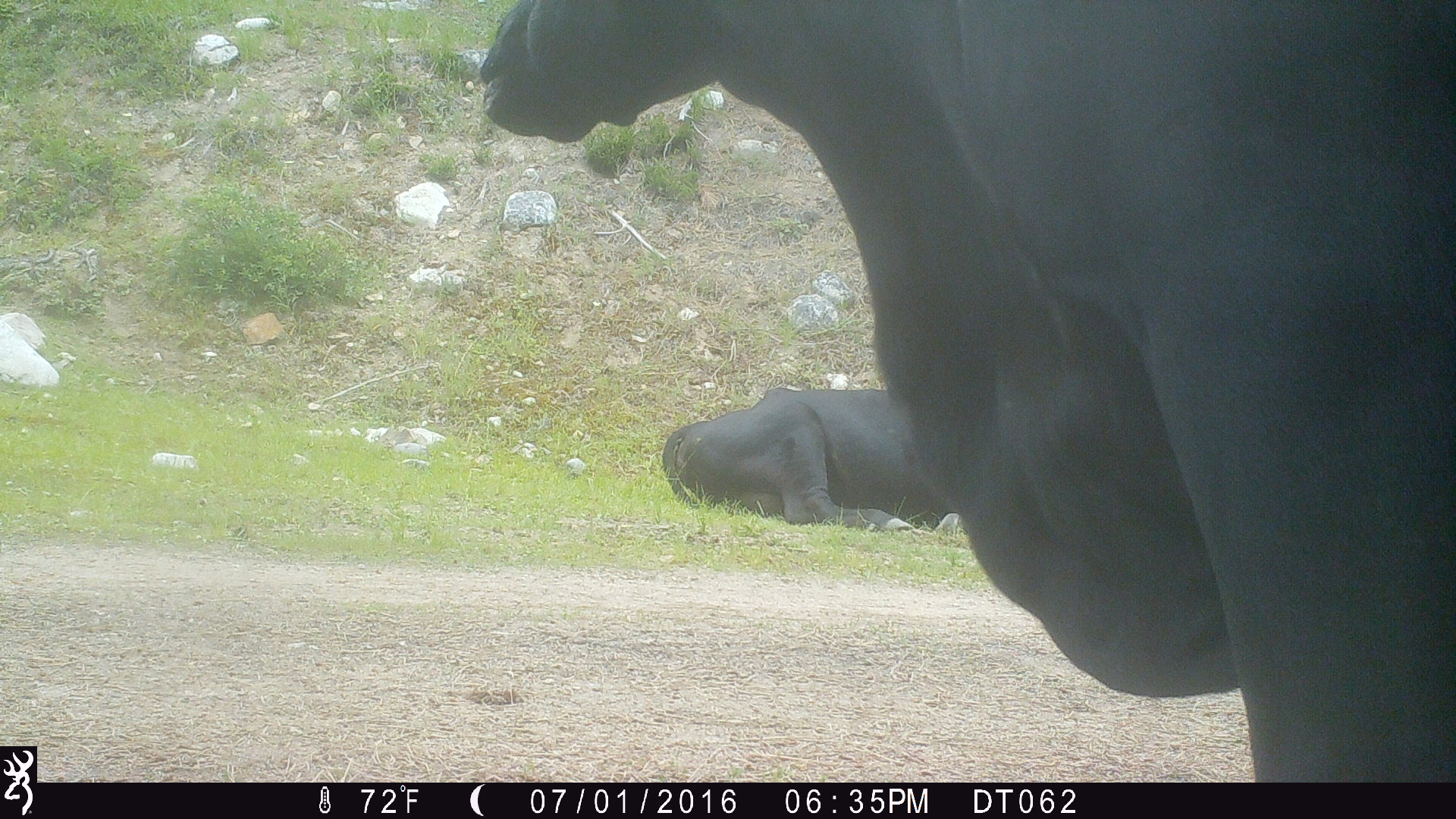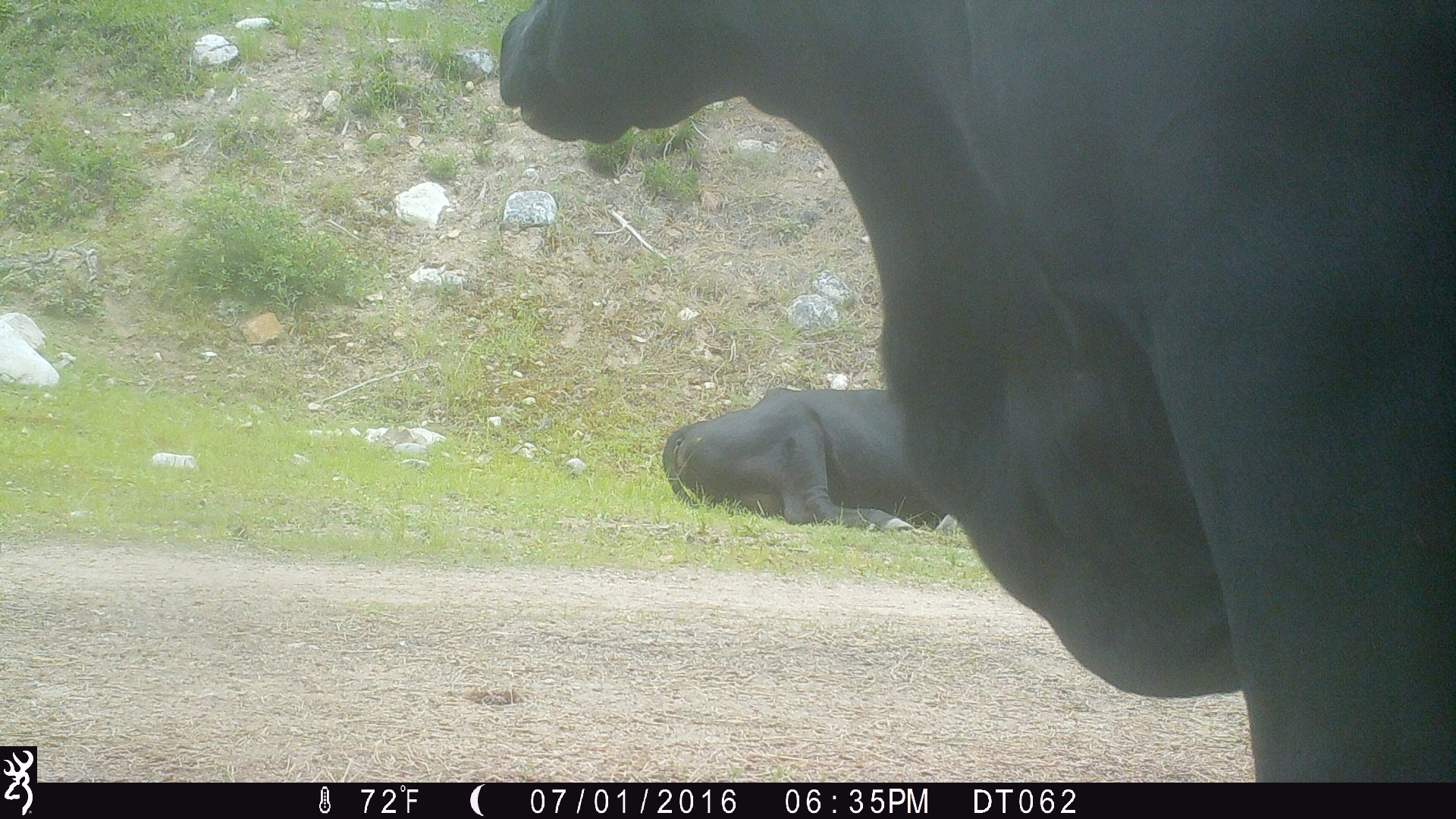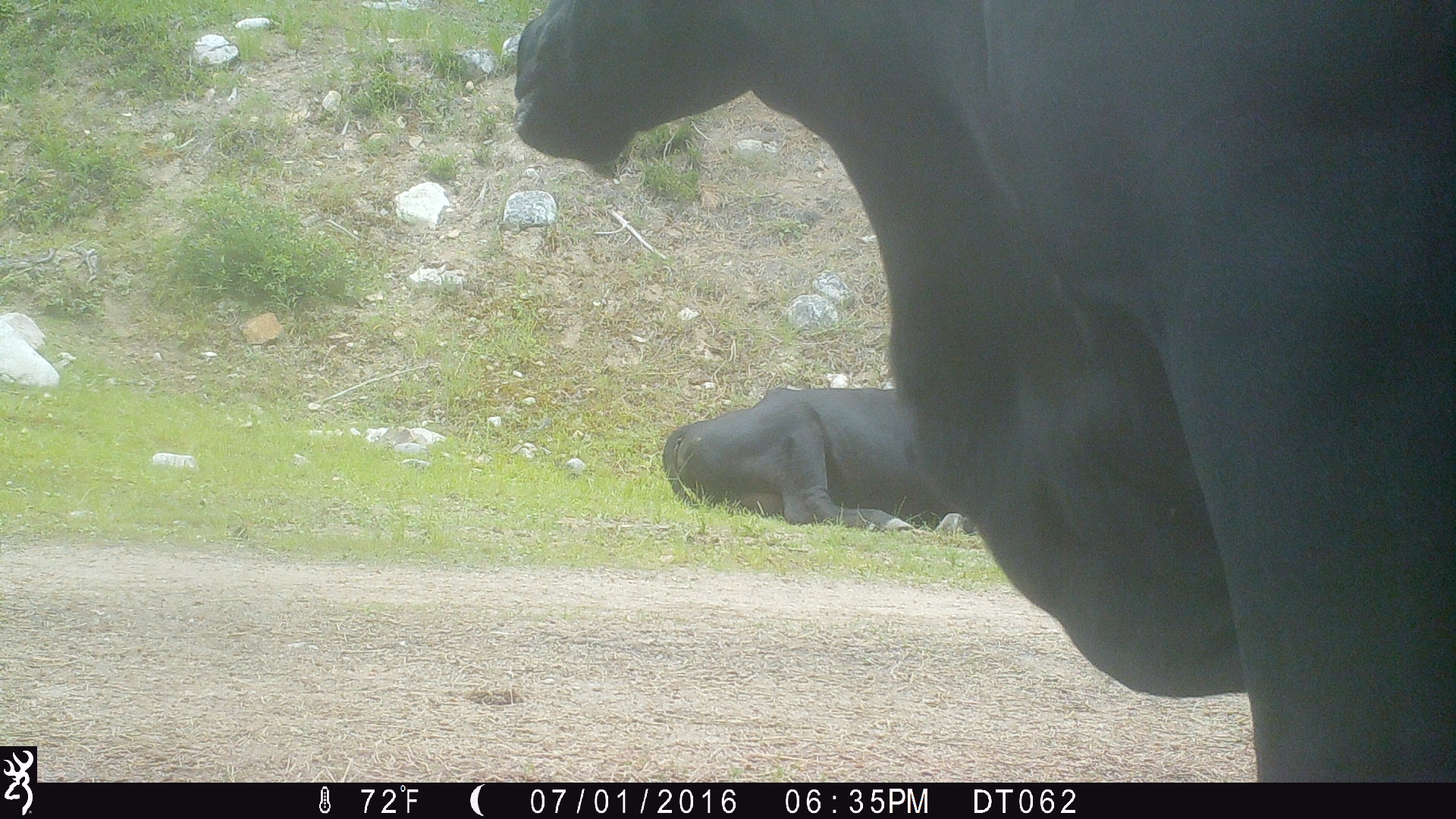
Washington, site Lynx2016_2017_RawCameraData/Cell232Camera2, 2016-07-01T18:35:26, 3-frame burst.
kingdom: Animalia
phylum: Chordata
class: Mammalia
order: Artiodactyla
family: Bovidae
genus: Bos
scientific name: Bos taurus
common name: domestic cattle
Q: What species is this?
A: Domestic cattle (Bos taurus).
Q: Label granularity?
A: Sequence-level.